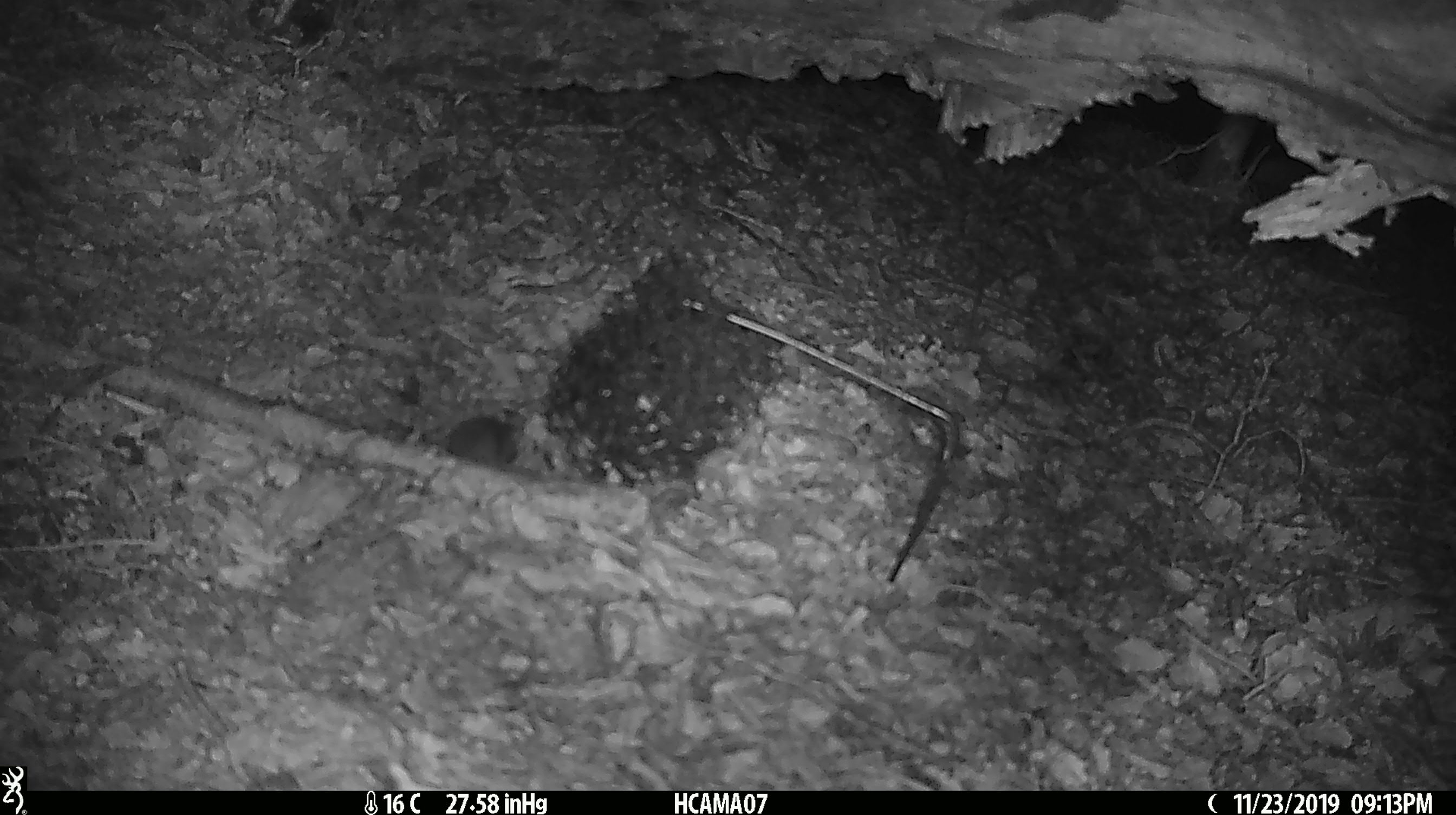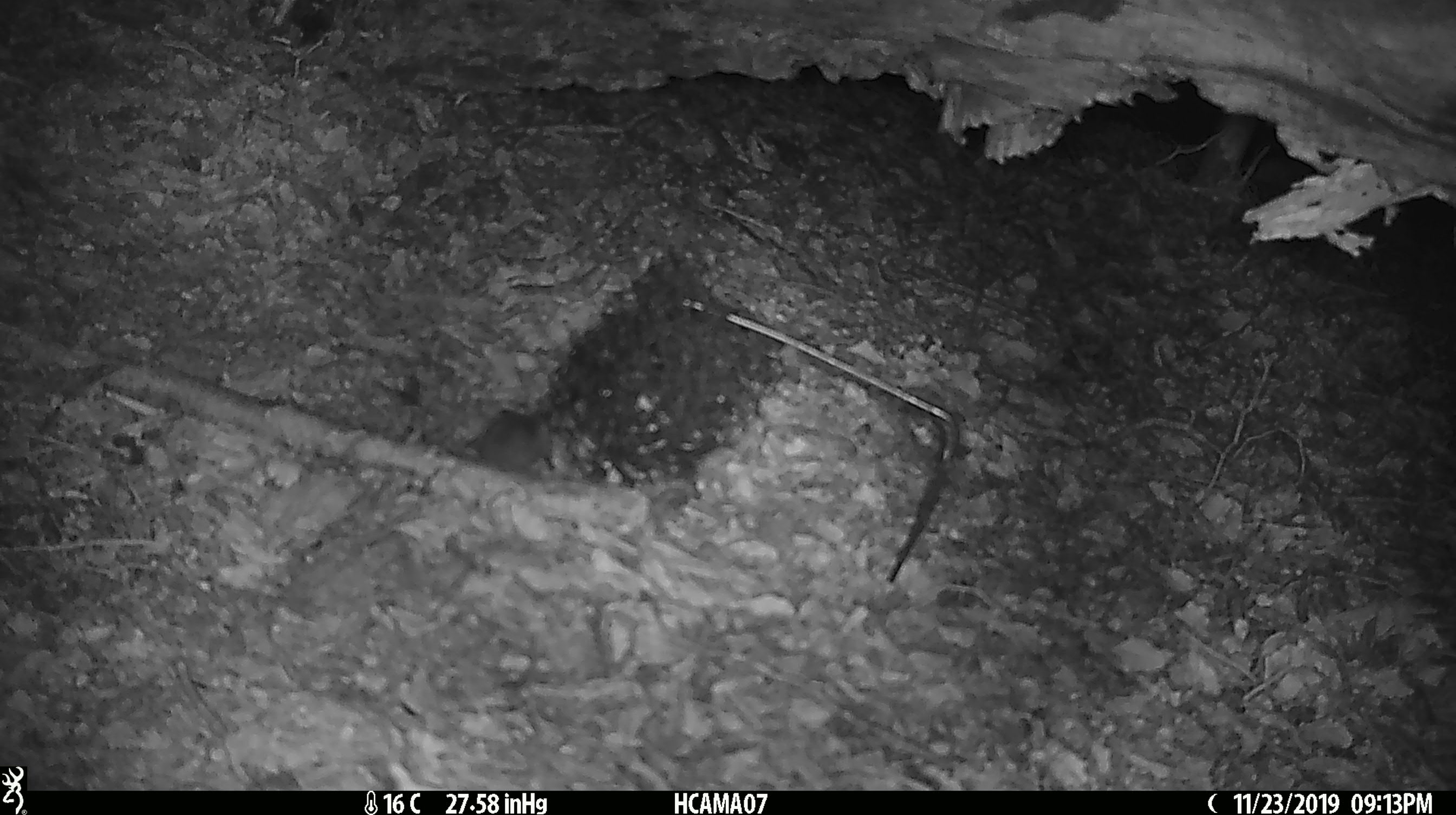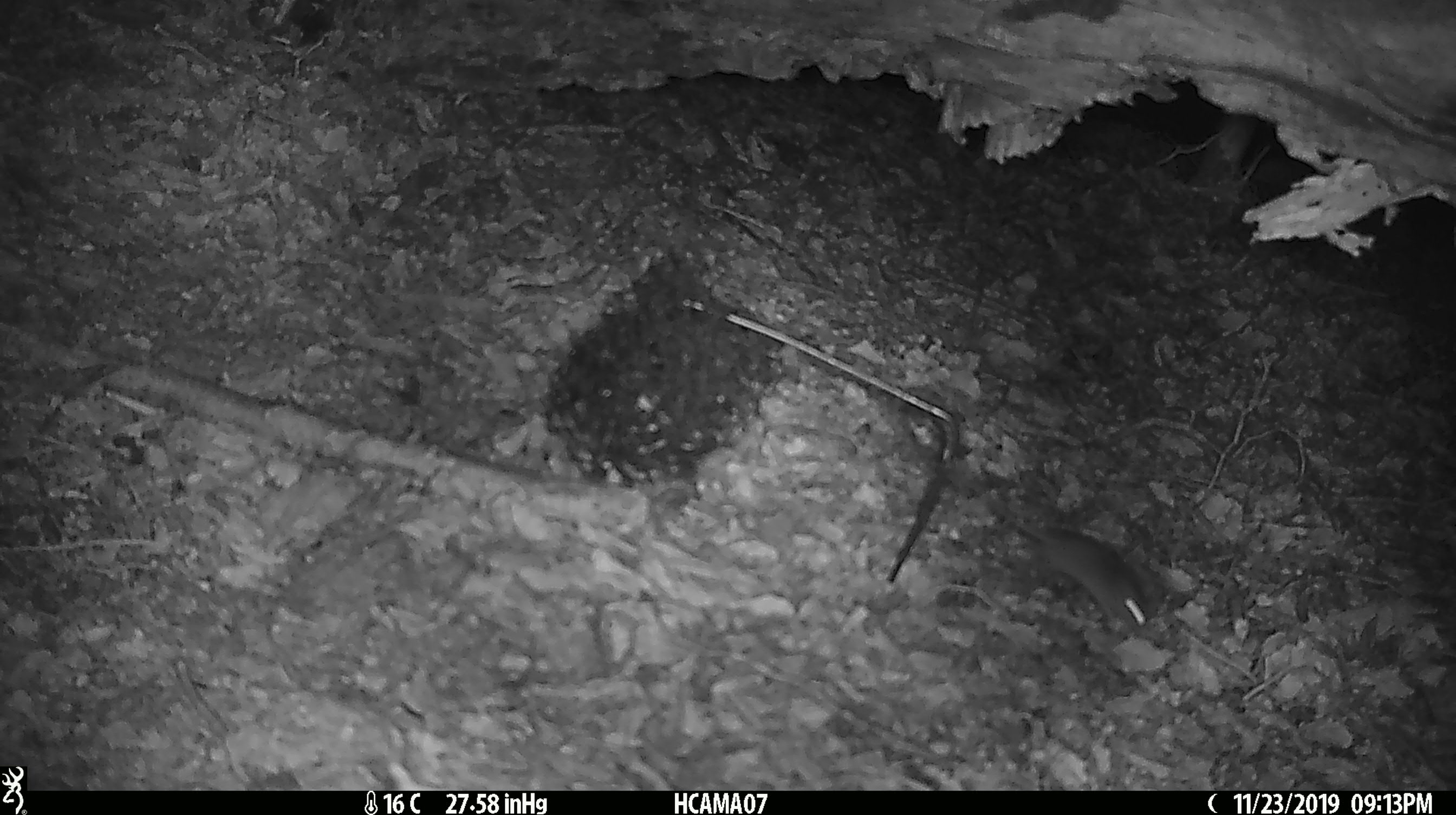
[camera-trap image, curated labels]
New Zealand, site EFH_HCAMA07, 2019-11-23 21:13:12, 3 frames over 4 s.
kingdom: Animalia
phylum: Chordata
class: Mammalia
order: Rodentia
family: Muridae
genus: Mus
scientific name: Mus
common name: mouse